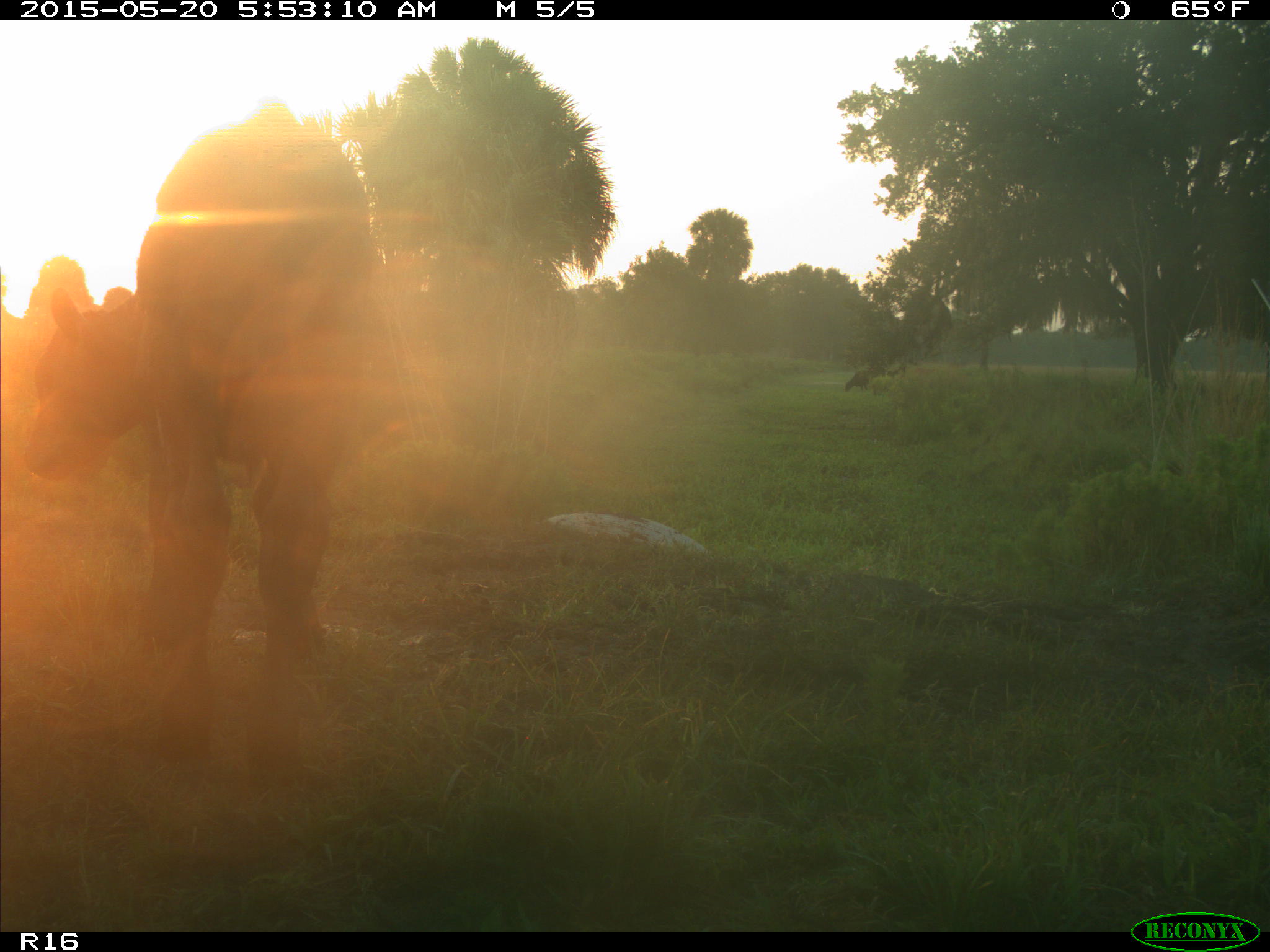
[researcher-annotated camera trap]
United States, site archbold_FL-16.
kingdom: Animalia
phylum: Chordata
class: Mammalia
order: Artiodactyla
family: Bovidae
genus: Bos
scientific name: Bos taurus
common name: domestic cow